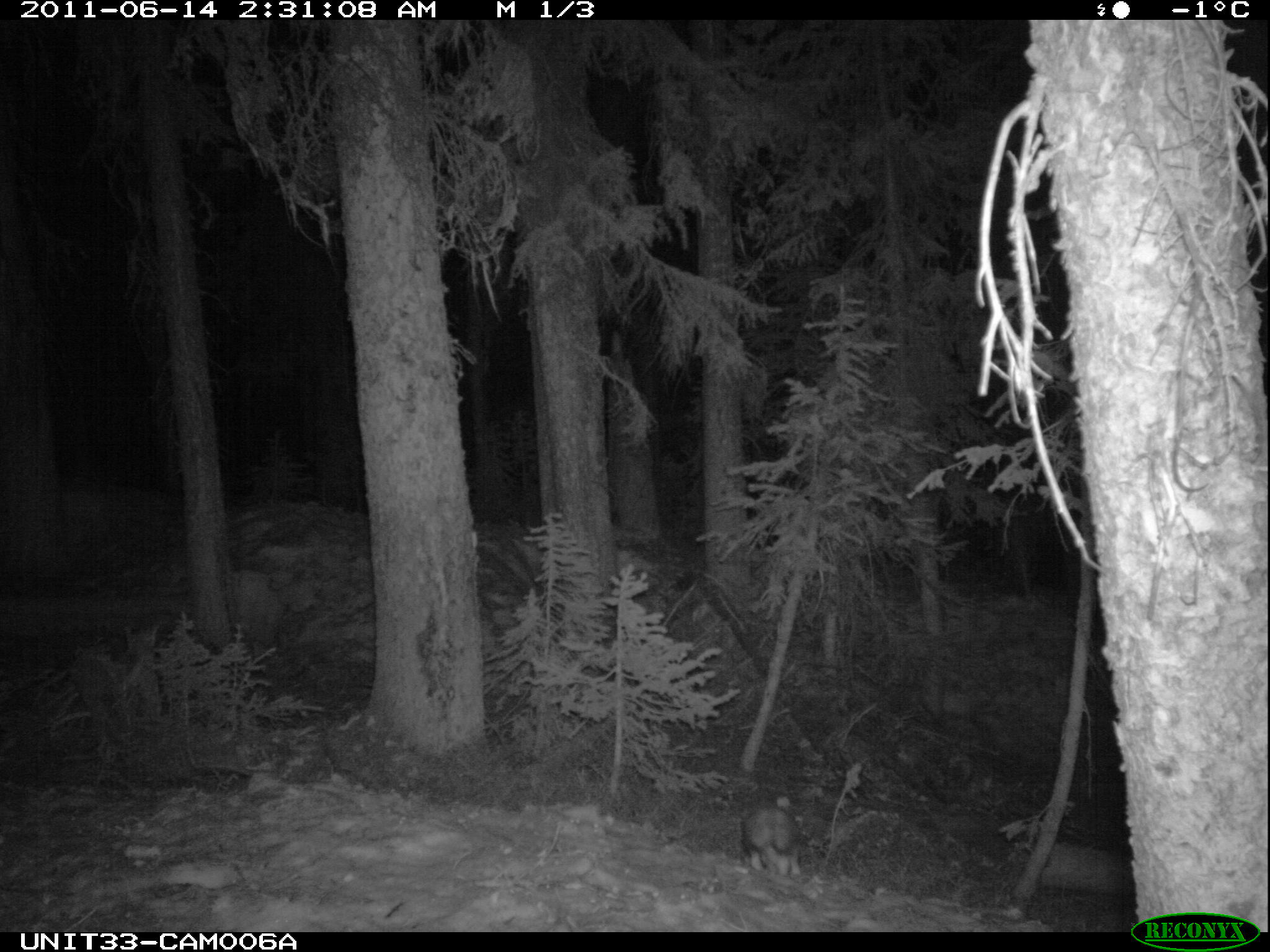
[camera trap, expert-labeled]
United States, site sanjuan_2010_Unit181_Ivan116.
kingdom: Animalia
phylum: Chordata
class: Mammalia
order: Lagomorpha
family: Leporidae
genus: Lepus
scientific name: Lepus americanus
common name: snowshoe hare